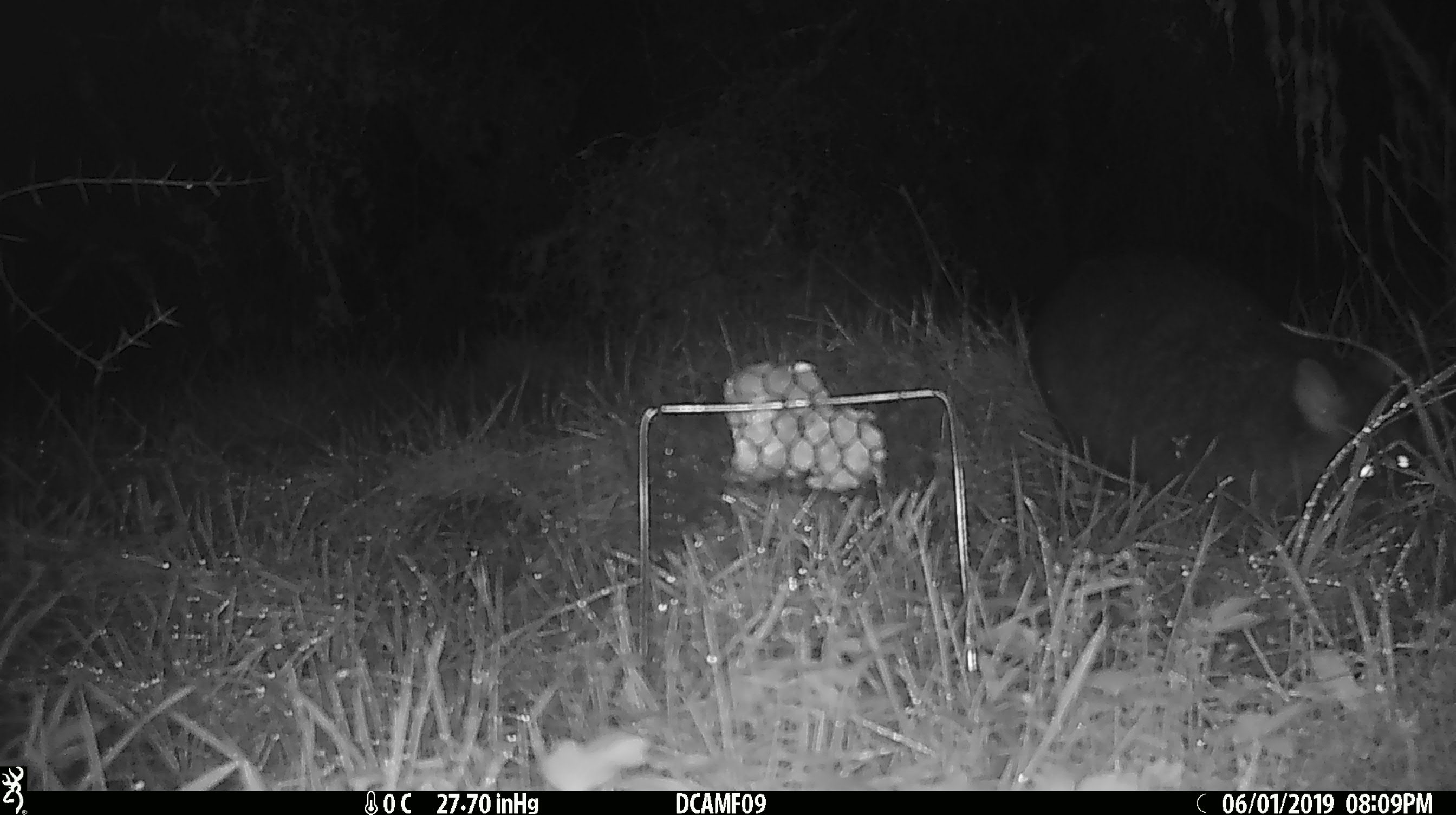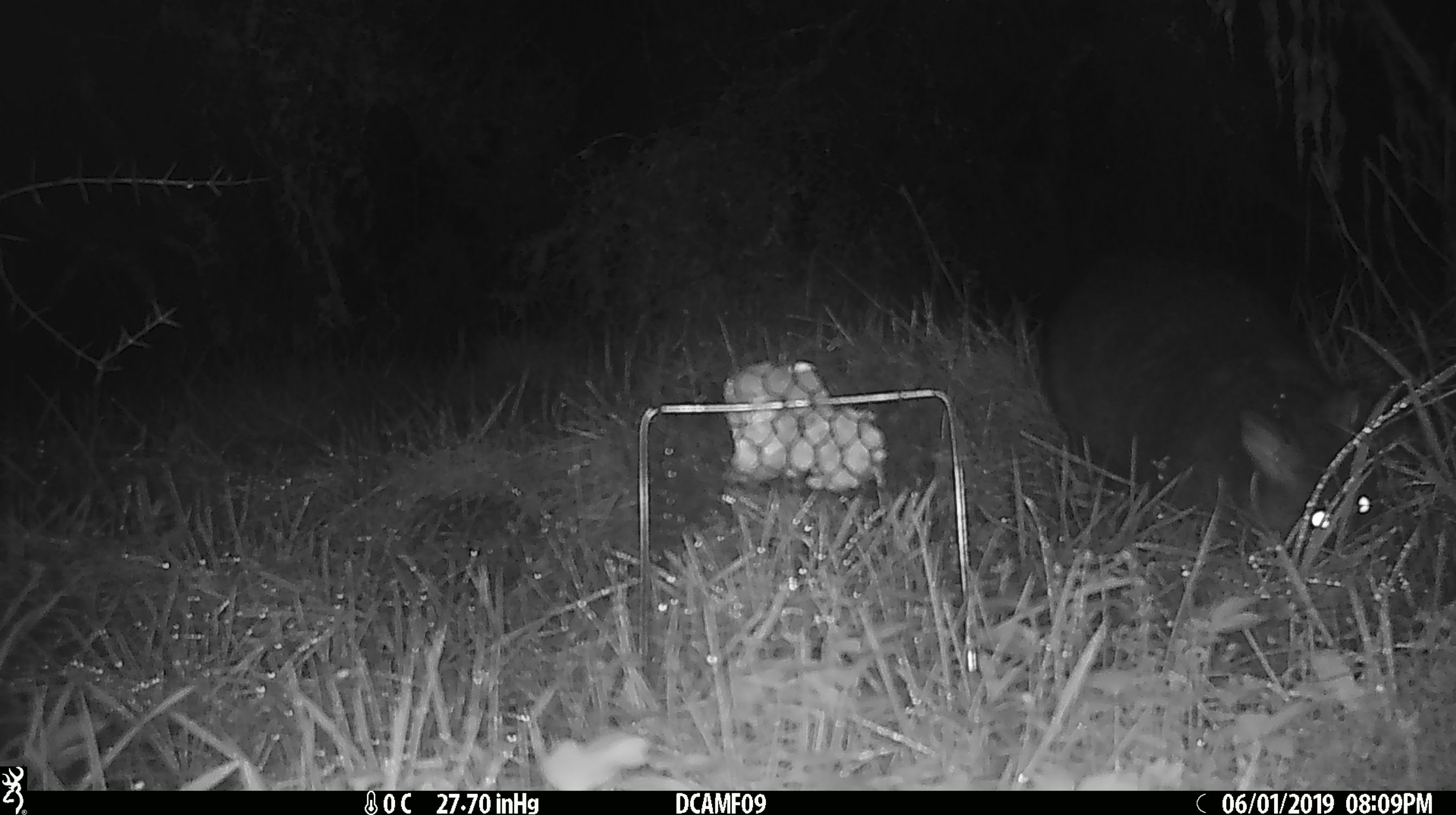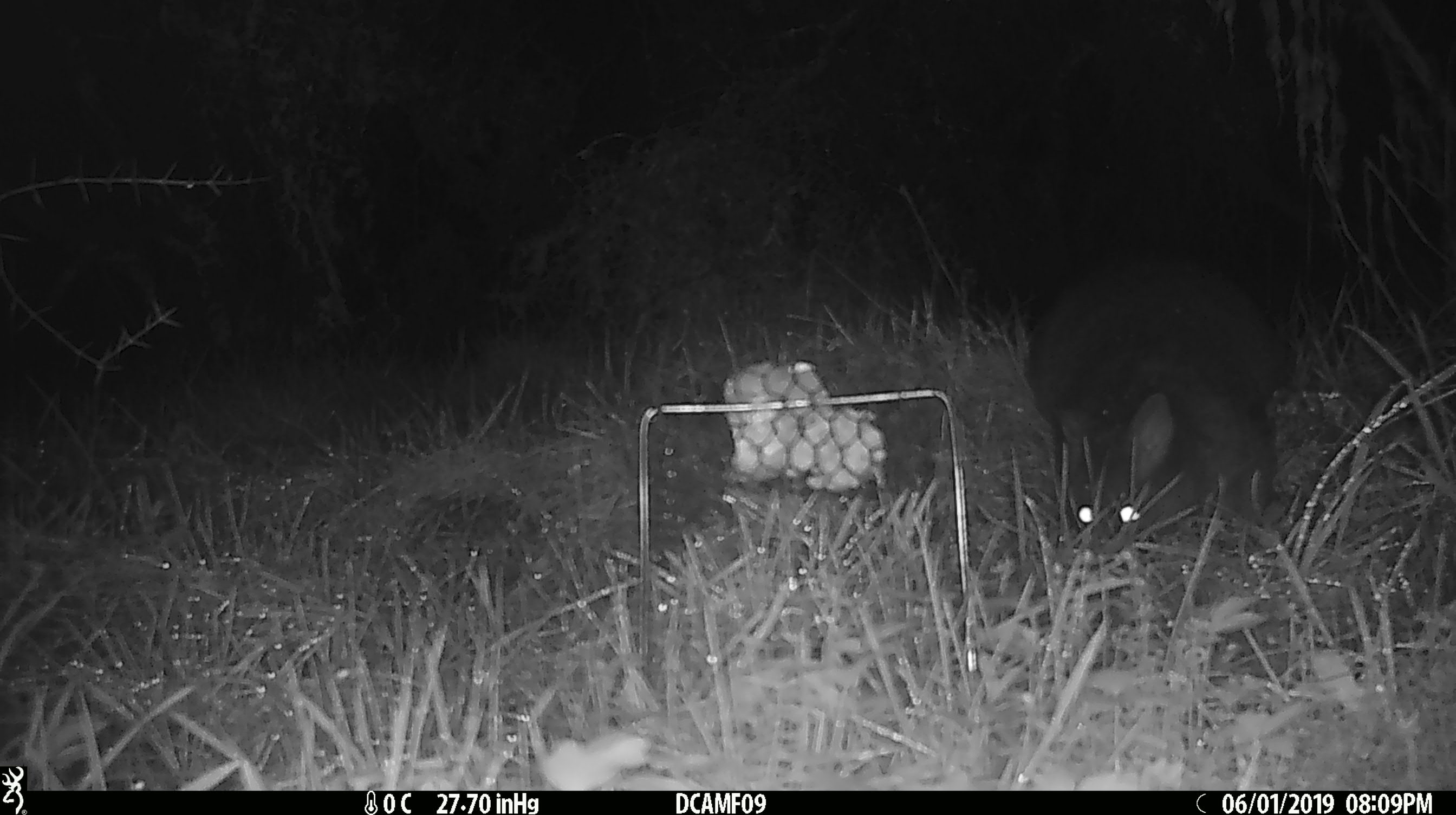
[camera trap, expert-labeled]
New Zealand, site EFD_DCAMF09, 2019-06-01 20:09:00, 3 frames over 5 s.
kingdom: Animalia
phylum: Chordata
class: Mammalia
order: Diprotodontia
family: Phalangeridae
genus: Trichosurus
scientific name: Trichosurus vulpecula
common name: common brushtail possum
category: possum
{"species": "possum (common brushtail possum) (Trichosurus vulpecula)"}